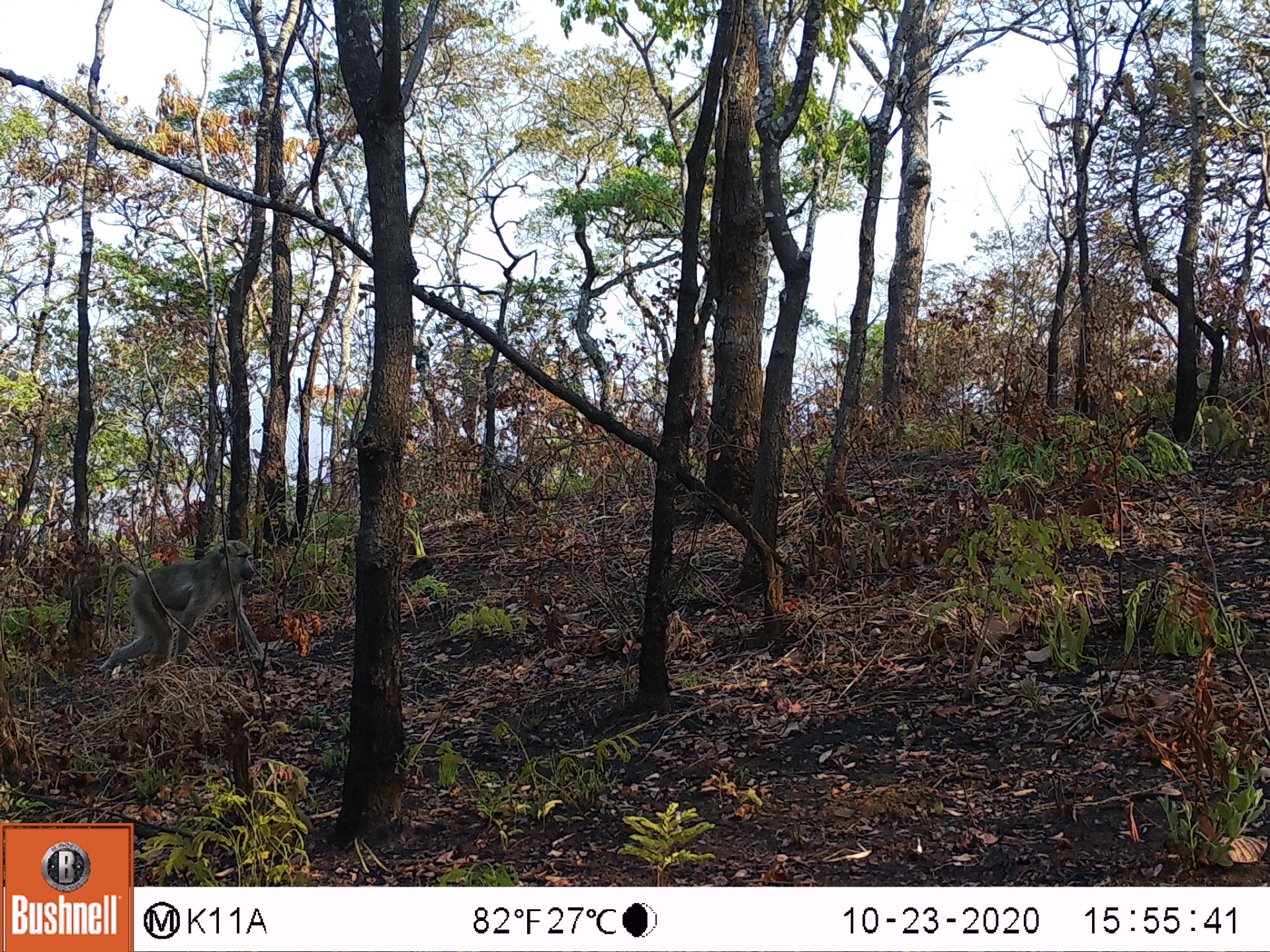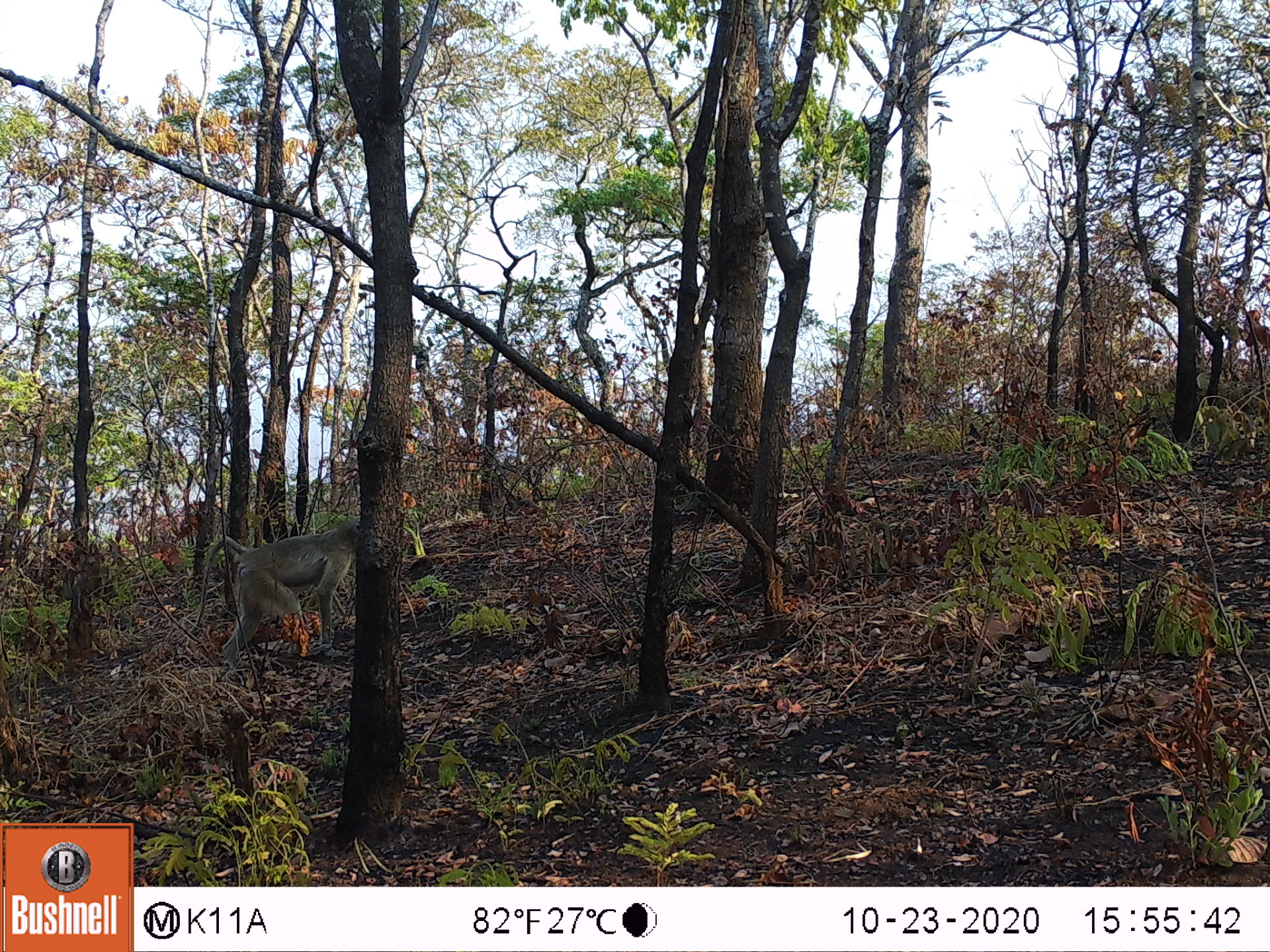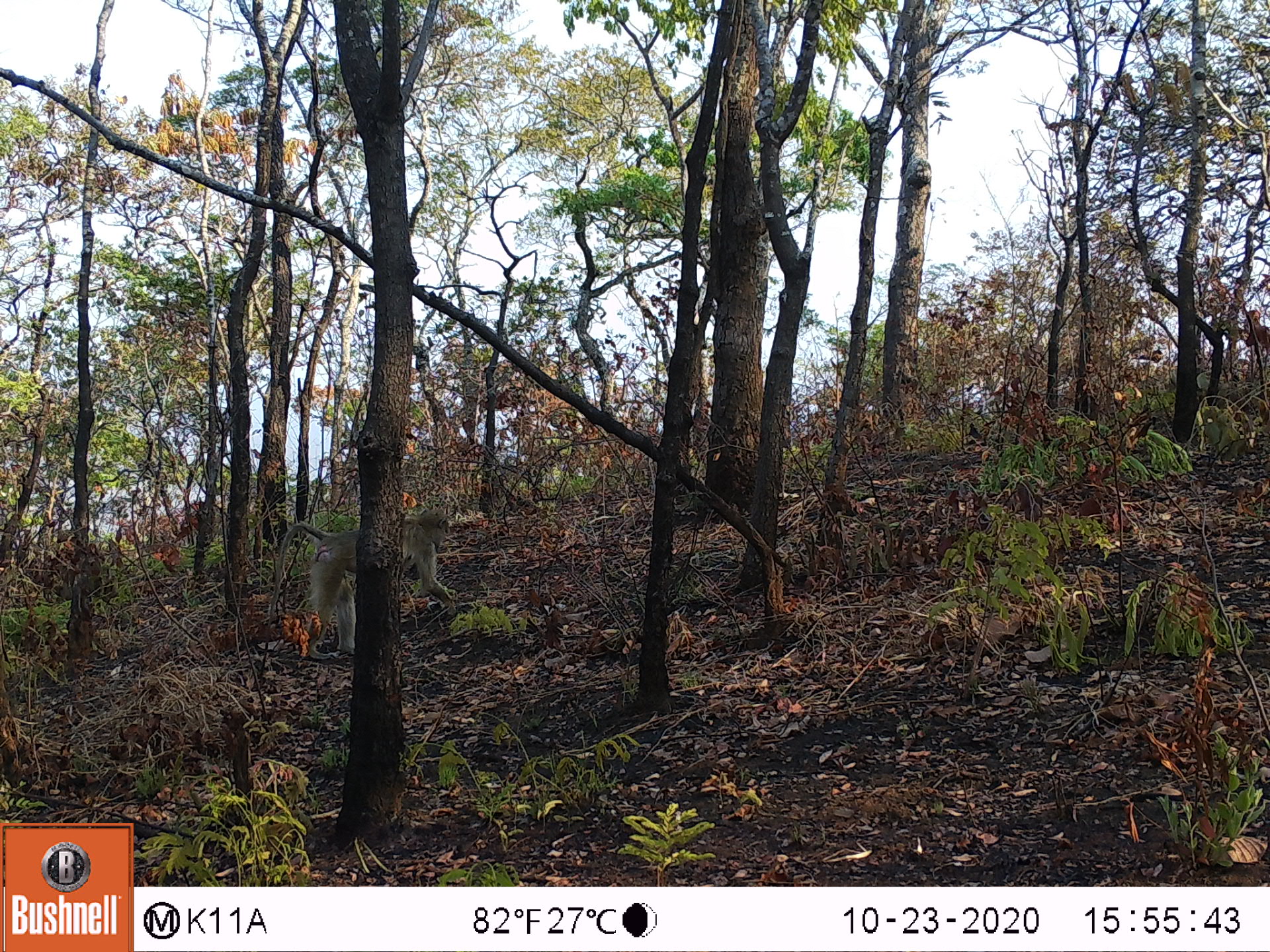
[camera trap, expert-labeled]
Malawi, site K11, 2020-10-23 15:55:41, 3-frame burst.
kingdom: Animalia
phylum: Chordata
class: Mammalia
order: Primates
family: Cercopithecidae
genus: Papio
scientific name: Papio cynocephalus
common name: yellow baboon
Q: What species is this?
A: Yellow baboon (Papio cynocephalus).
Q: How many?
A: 1.